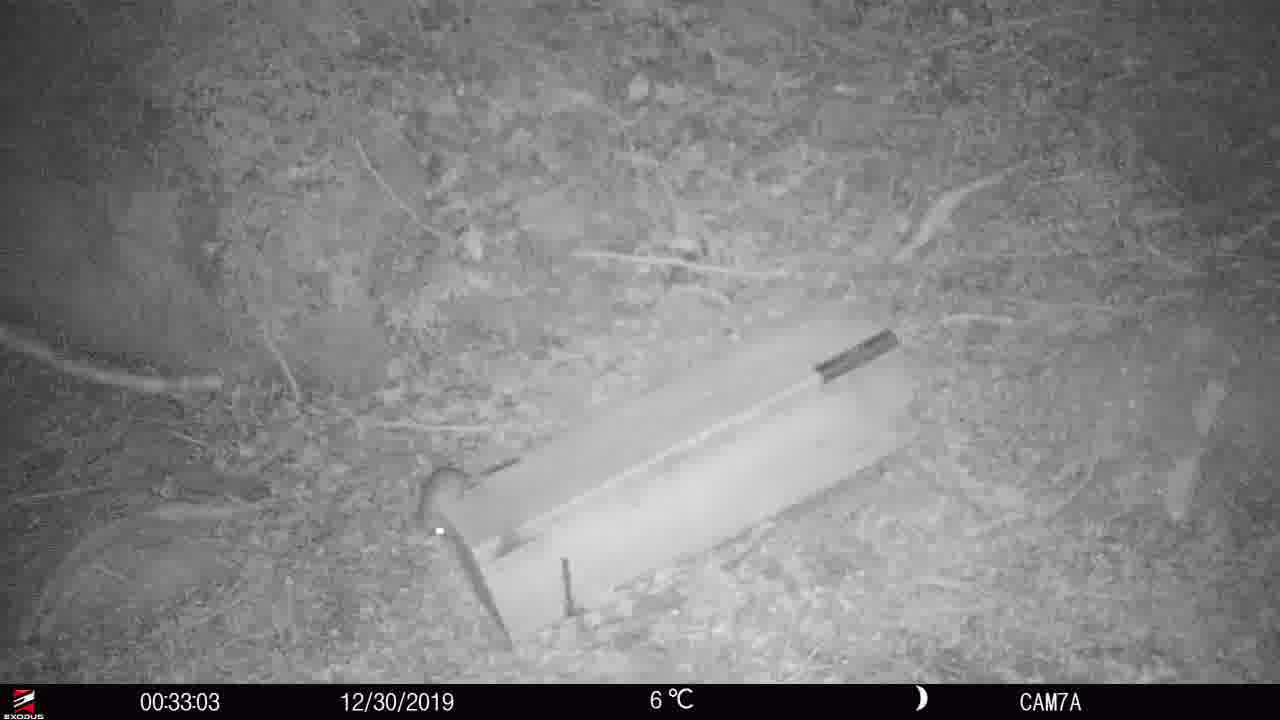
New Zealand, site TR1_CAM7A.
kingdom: Animalia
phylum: Chordata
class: Mammalia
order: Rodentia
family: Muridae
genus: Rattus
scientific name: Rattus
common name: rat